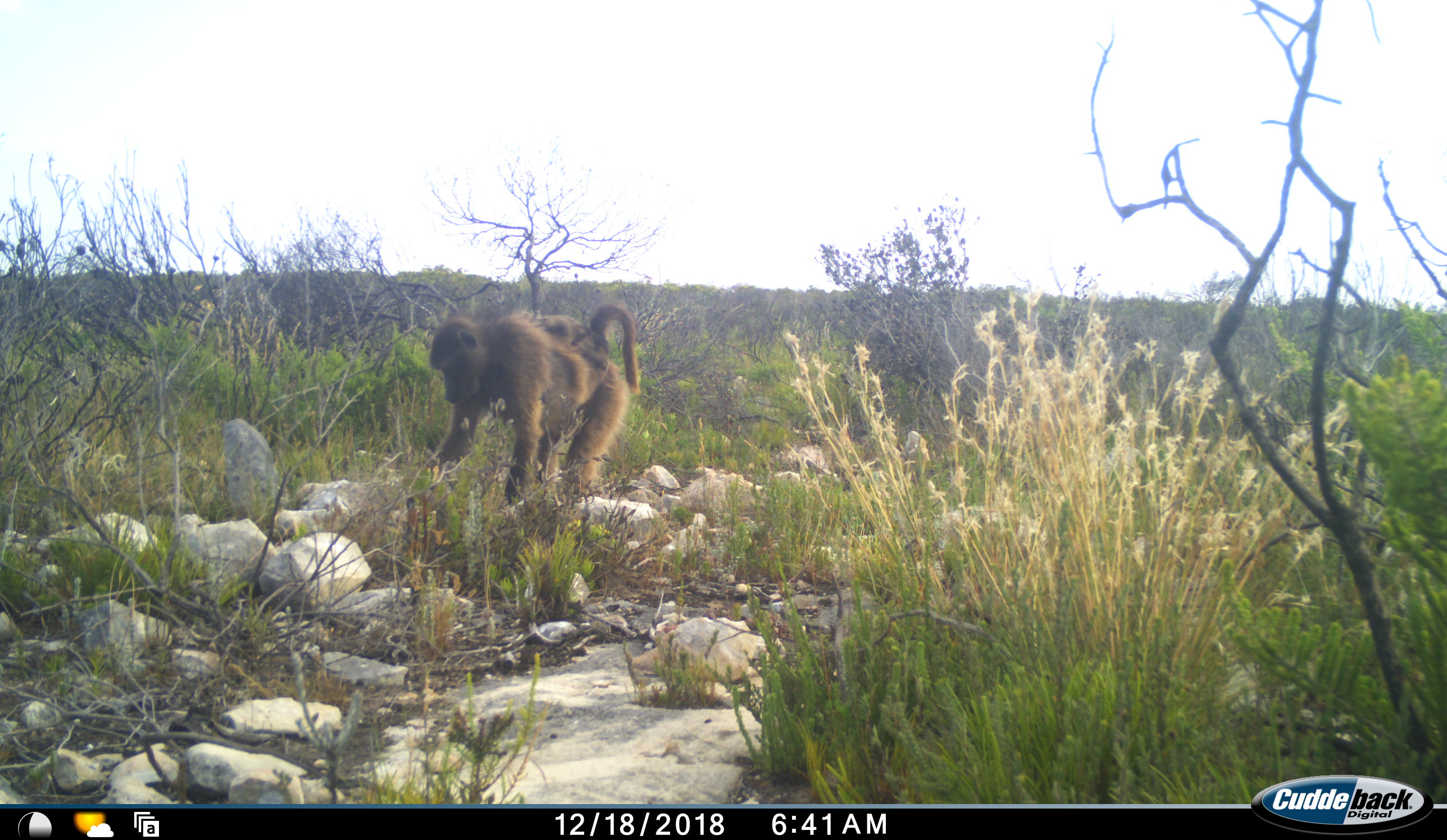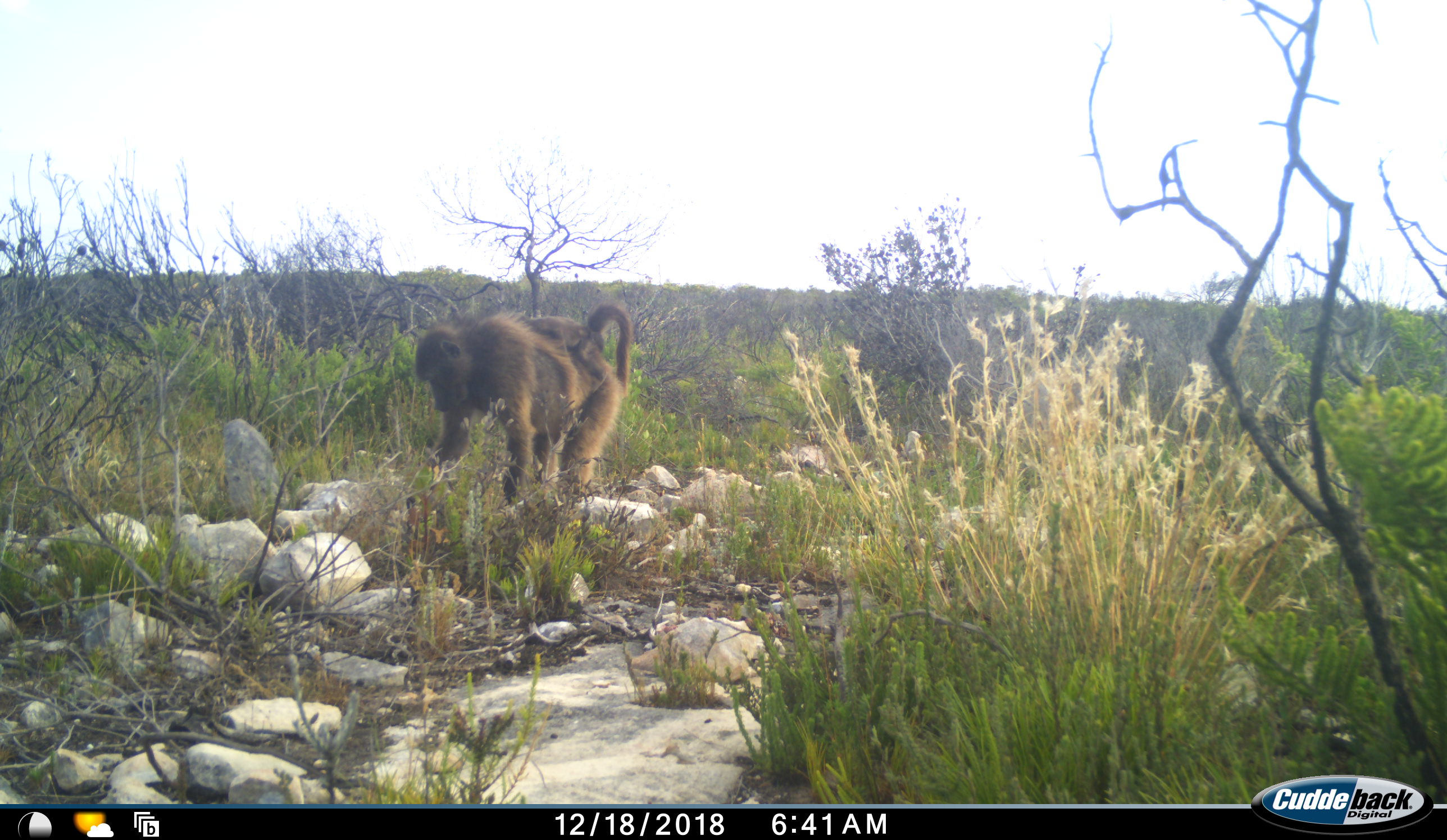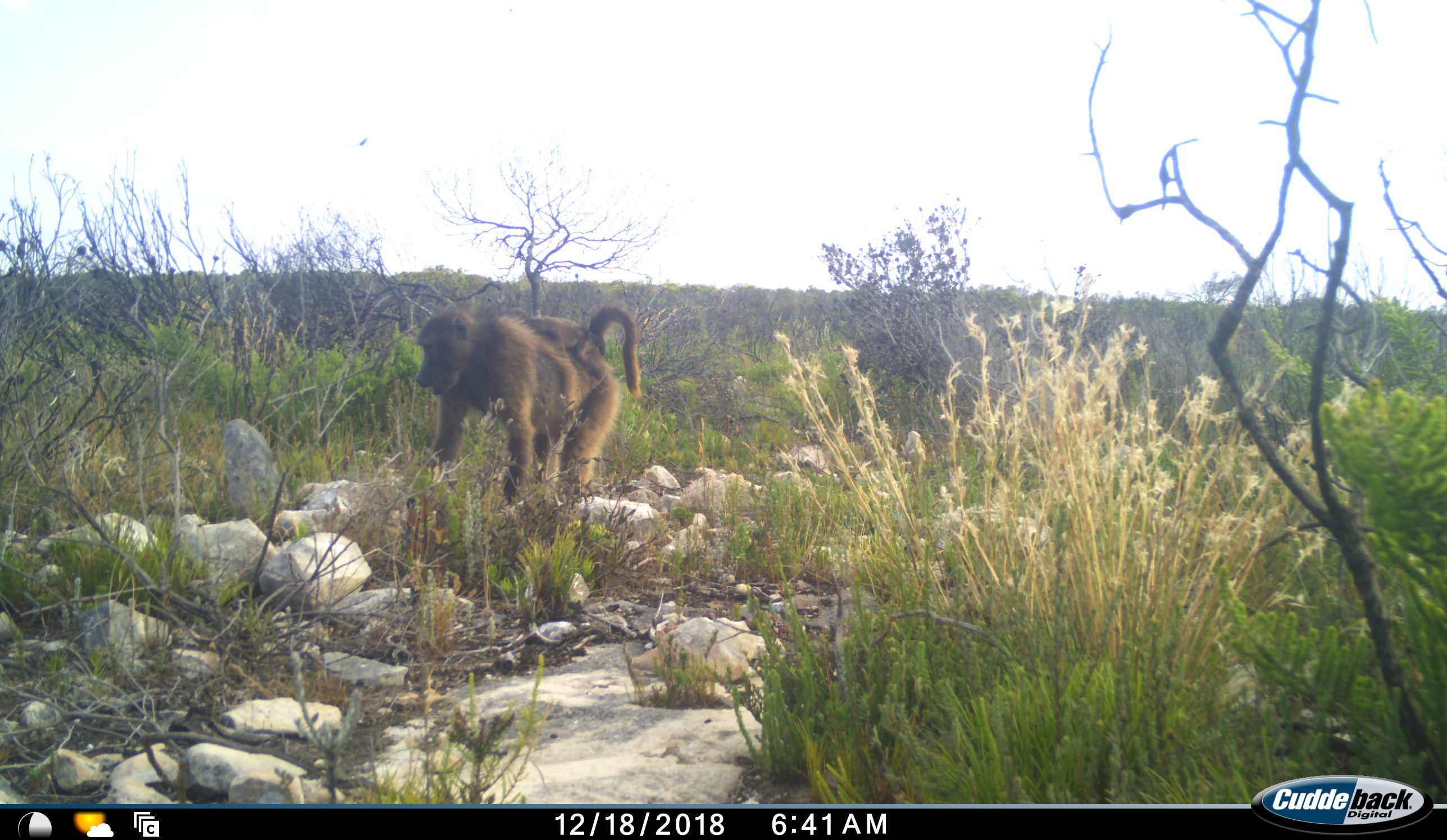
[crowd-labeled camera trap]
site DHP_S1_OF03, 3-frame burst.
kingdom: Animalia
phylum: Chordata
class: Mammalia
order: Primates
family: Cercopithecidae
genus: Papio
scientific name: Papio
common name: baboon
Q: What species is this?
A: Baboon (Papio).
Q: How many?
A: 2.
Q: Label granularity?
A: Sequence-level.